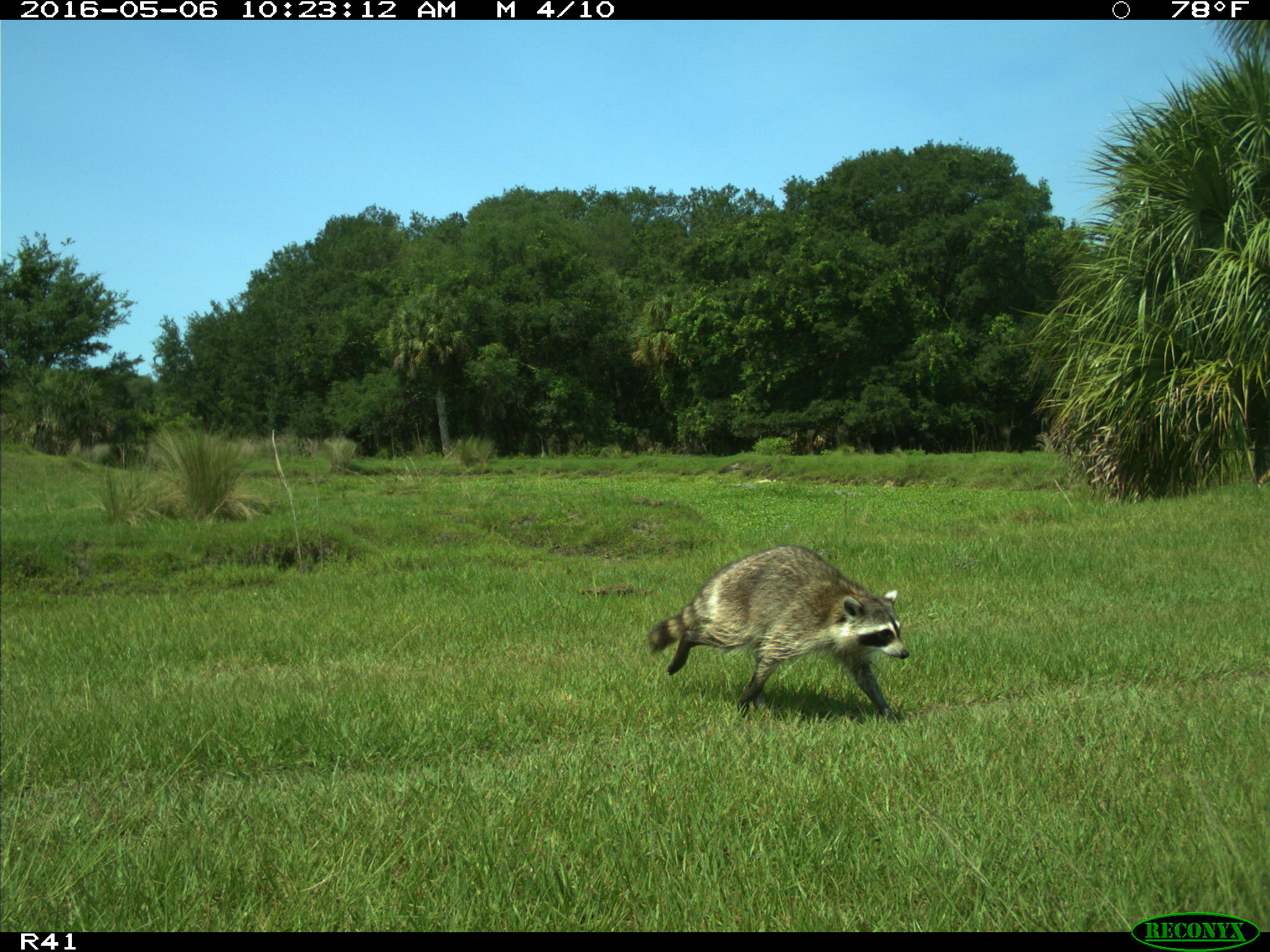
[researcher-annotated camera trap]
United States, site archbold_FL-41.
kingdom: Animalia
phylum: Chordata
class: Mammalia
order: Carnivora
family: Procyonidae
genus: Procyon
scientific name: Procyon lotor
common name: common raccoon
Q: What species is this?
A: Procyon lotor (common raccoon).